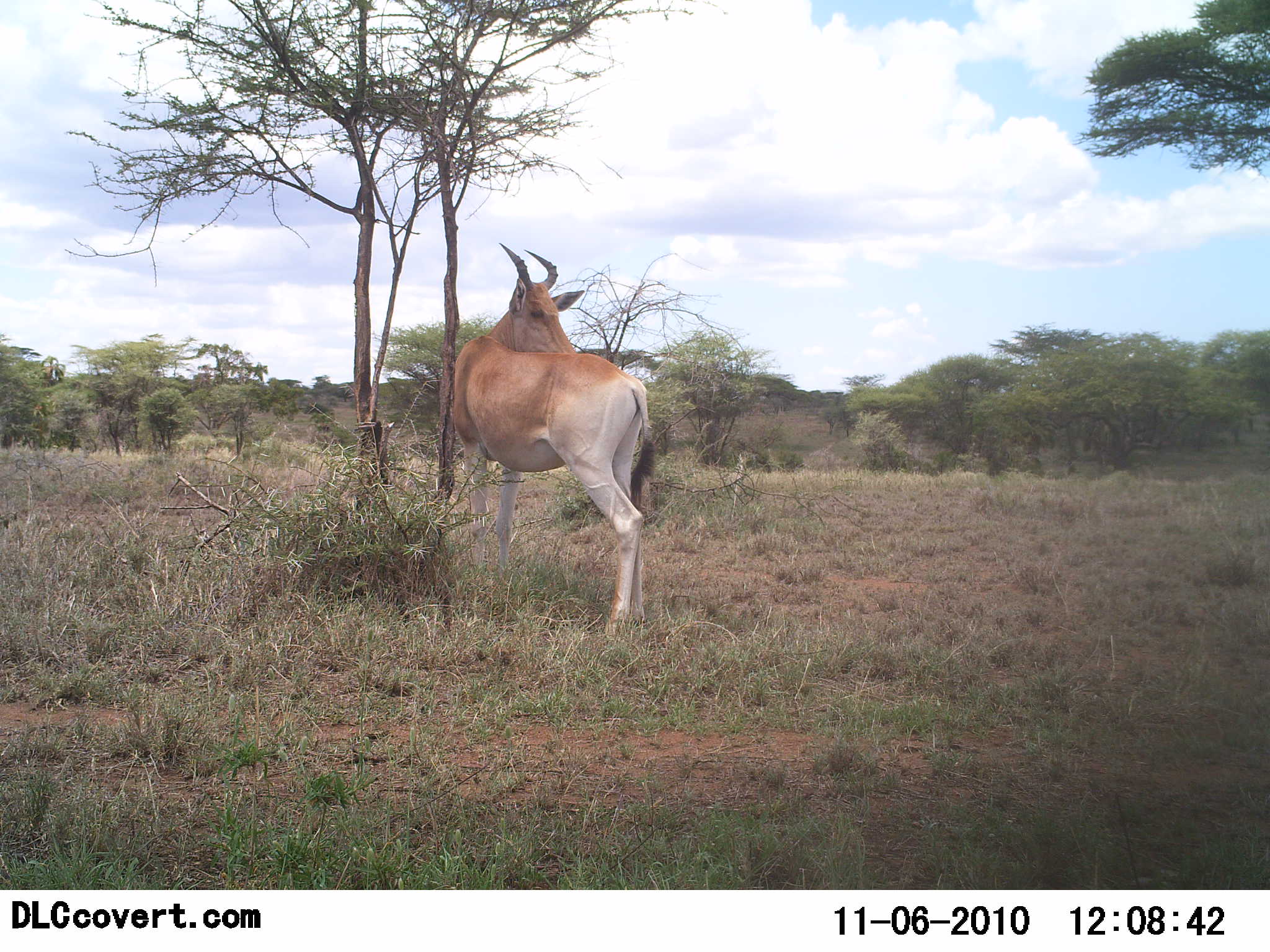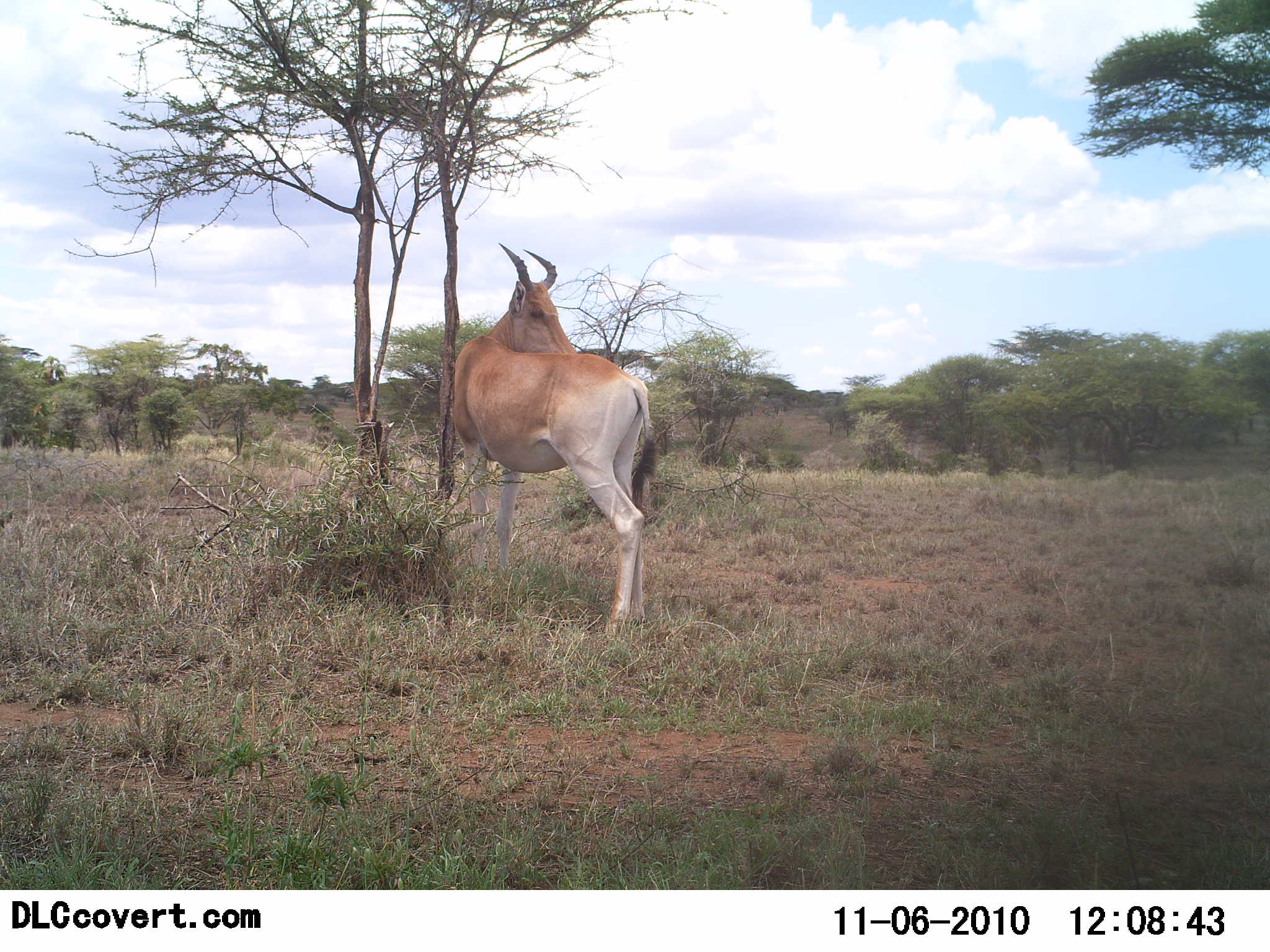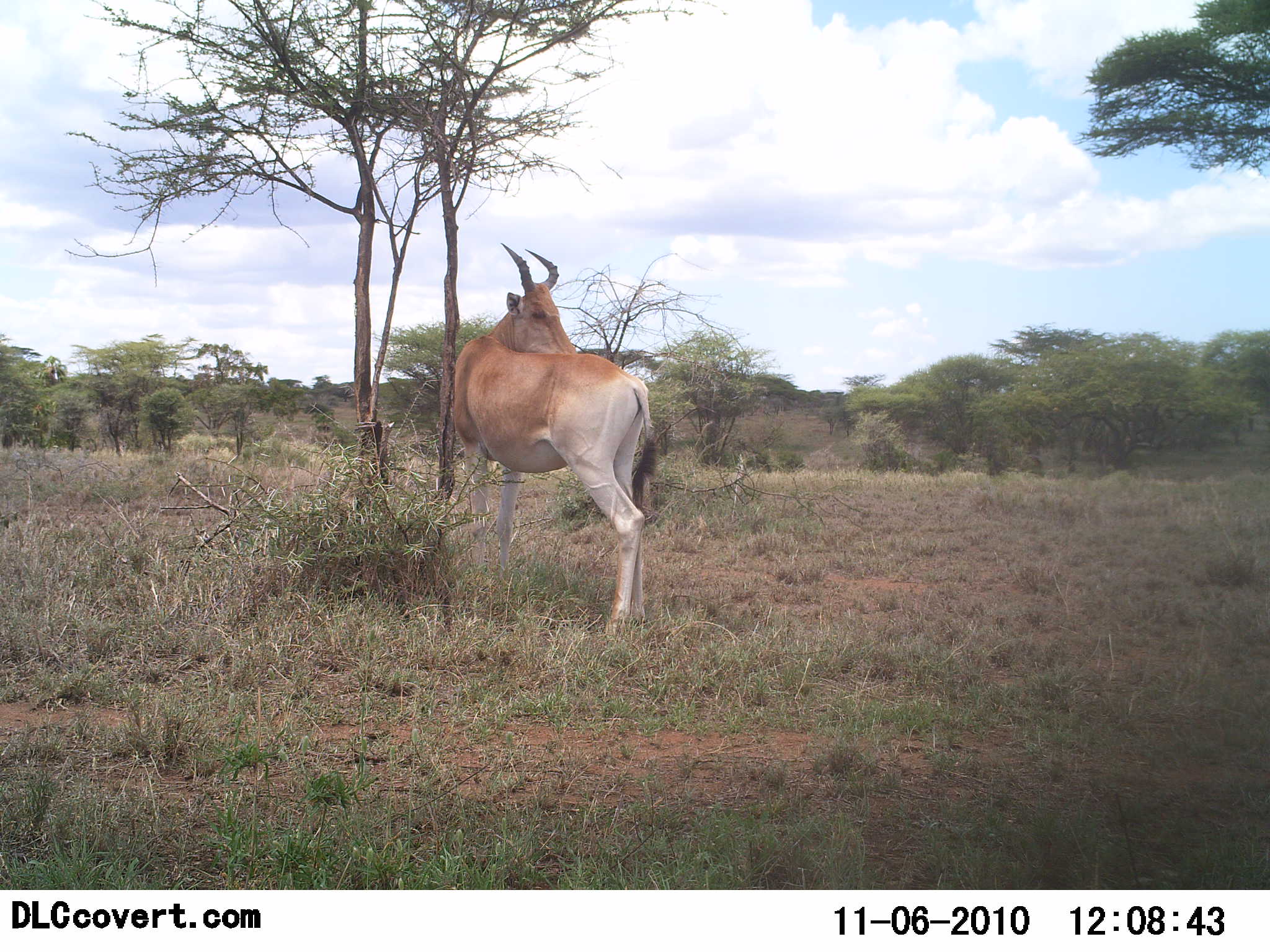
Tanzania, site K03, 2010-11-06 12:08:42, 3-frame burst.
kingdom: Animalia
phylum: Chordata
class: Mammalia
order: Artiodactyla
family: Bovidae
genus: Alcelaphus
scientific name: Alcelaphus buselaphus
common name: hartebeest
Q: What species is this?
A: Hartebeest (Alcelaphus buselaphus).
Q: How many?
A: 1.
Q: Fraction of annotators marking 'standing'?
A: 100%.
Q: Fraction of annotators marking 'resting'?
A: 7%.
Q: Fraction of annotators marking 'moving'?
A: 0%.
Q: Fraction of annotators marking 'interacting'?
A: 0%.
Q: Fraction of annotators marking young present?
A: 0%.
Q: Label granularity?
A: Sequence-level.